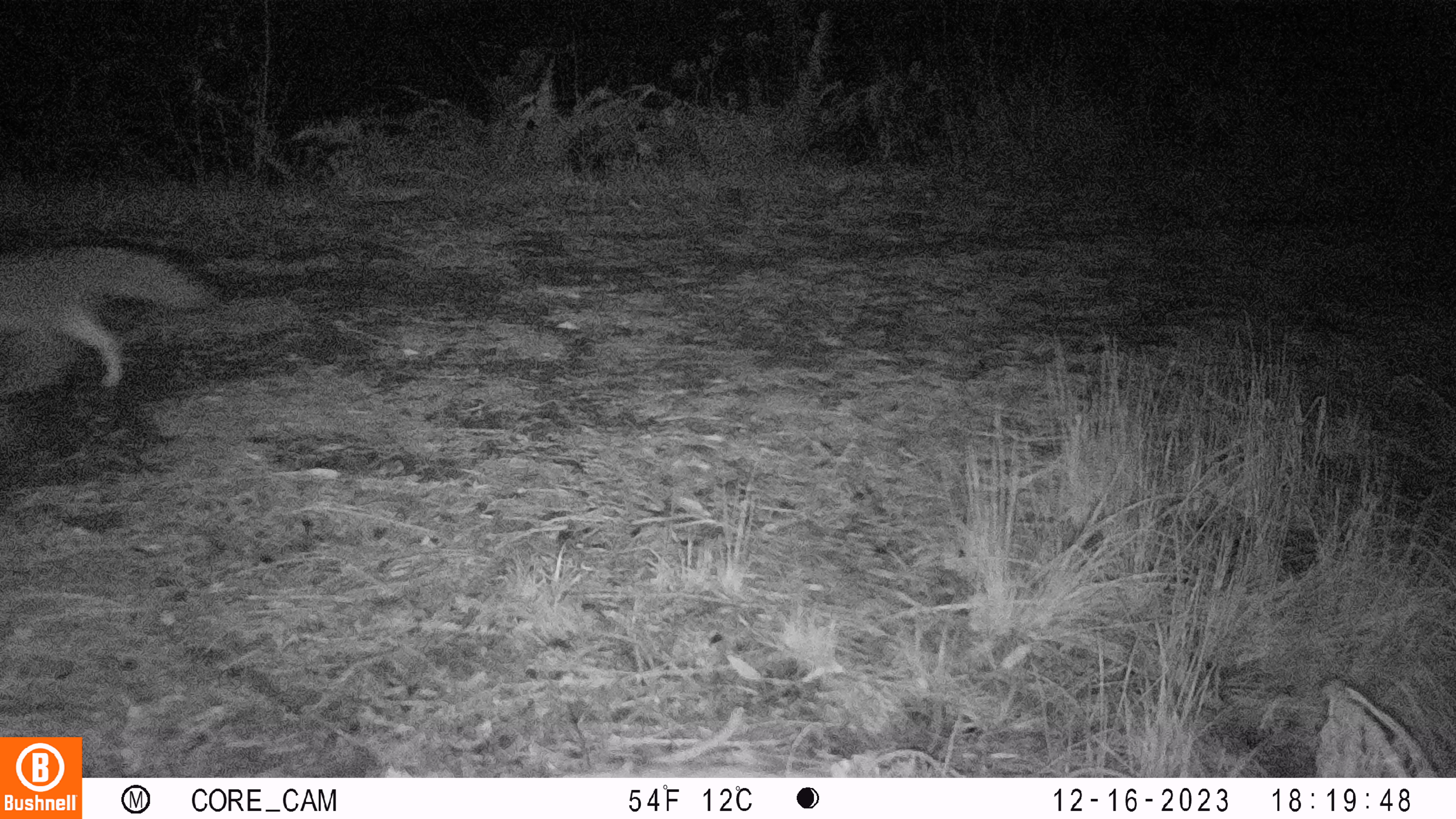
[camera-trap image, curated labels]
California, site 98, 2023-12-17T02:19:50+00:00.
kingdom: Animalia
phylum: Chordata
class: Mammalia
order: Carnivora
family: Canidae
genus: Urocyon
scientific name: Urocyon cinereoargenteus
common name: gray fox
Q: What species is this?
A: Gray fox (Urocyon cinereoargenteus).